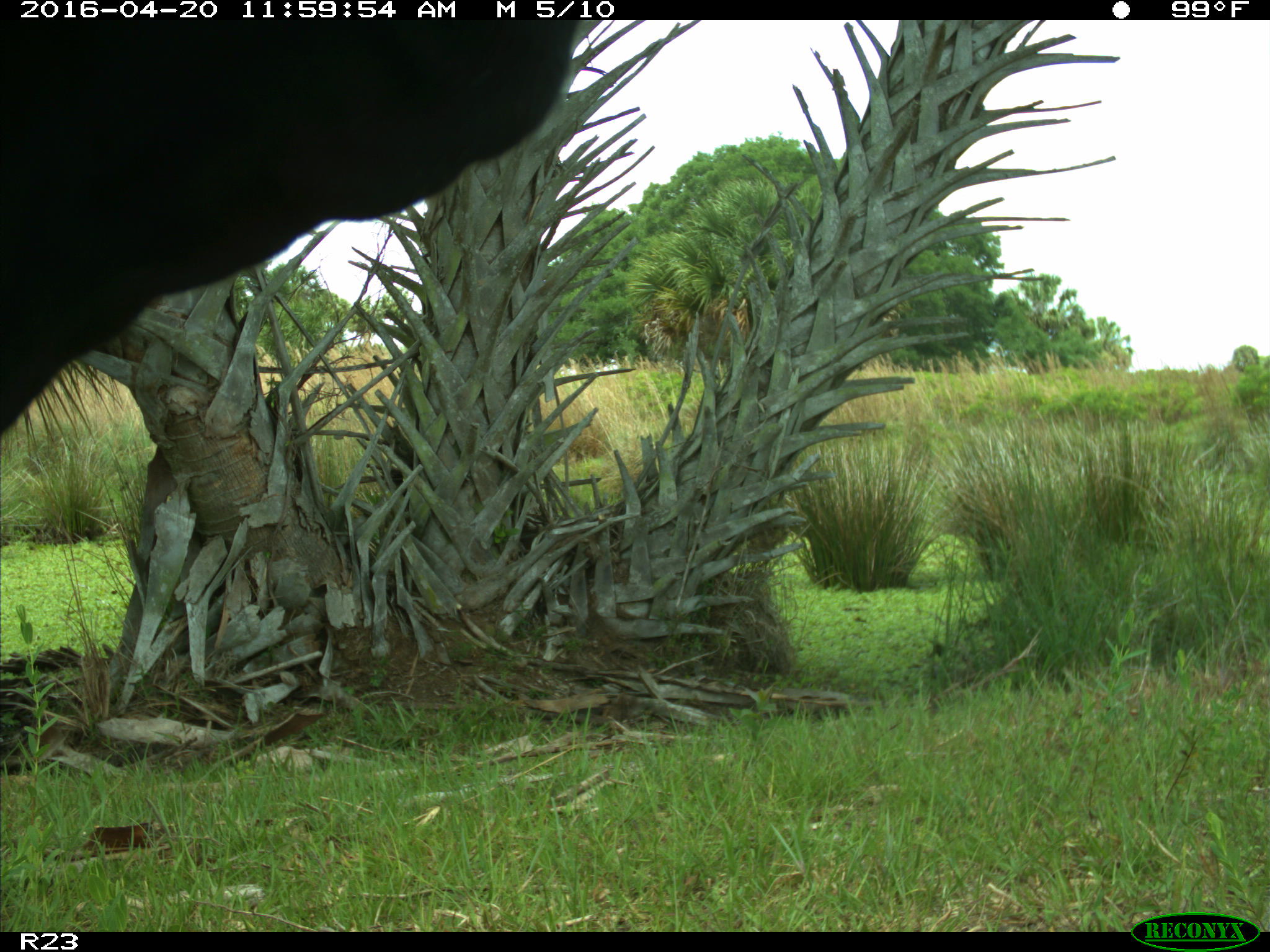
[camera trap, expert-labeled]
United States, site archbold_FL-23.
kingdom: Animalia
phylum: Chordata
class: Mammalia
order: Artiodactyla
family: Bovidae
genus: Bos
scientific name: Bos taurus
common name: domestic cow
Bos taurus (domestic cow).